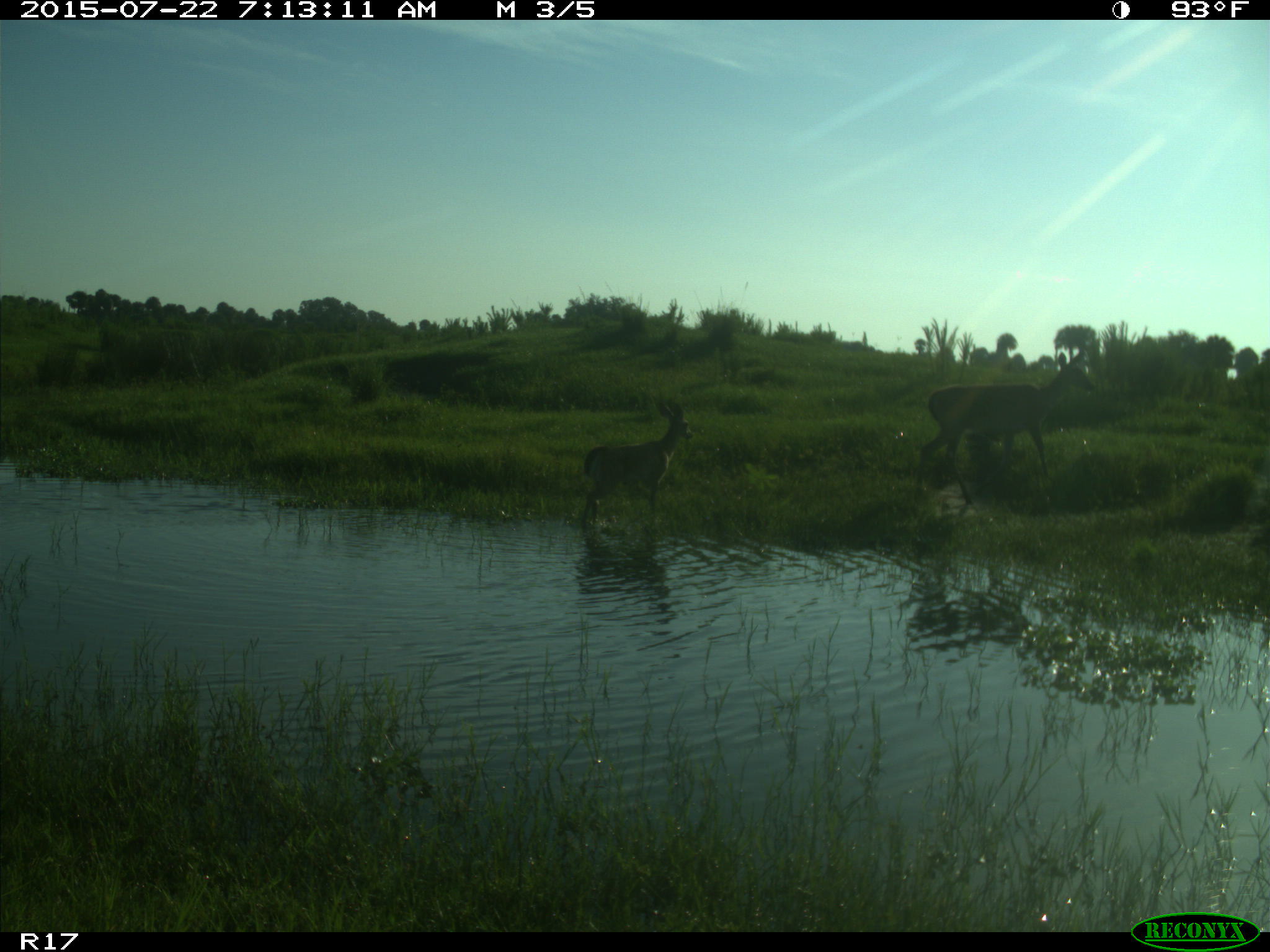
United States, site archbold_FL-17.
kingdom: Animalia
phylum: Chordata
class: Mammalia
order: Artiodactyla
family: Cervidae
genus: Odocoileus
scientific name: Odocoileus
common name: deer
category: unidentified deer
Unidentified deer (deer) (Odocoileus).